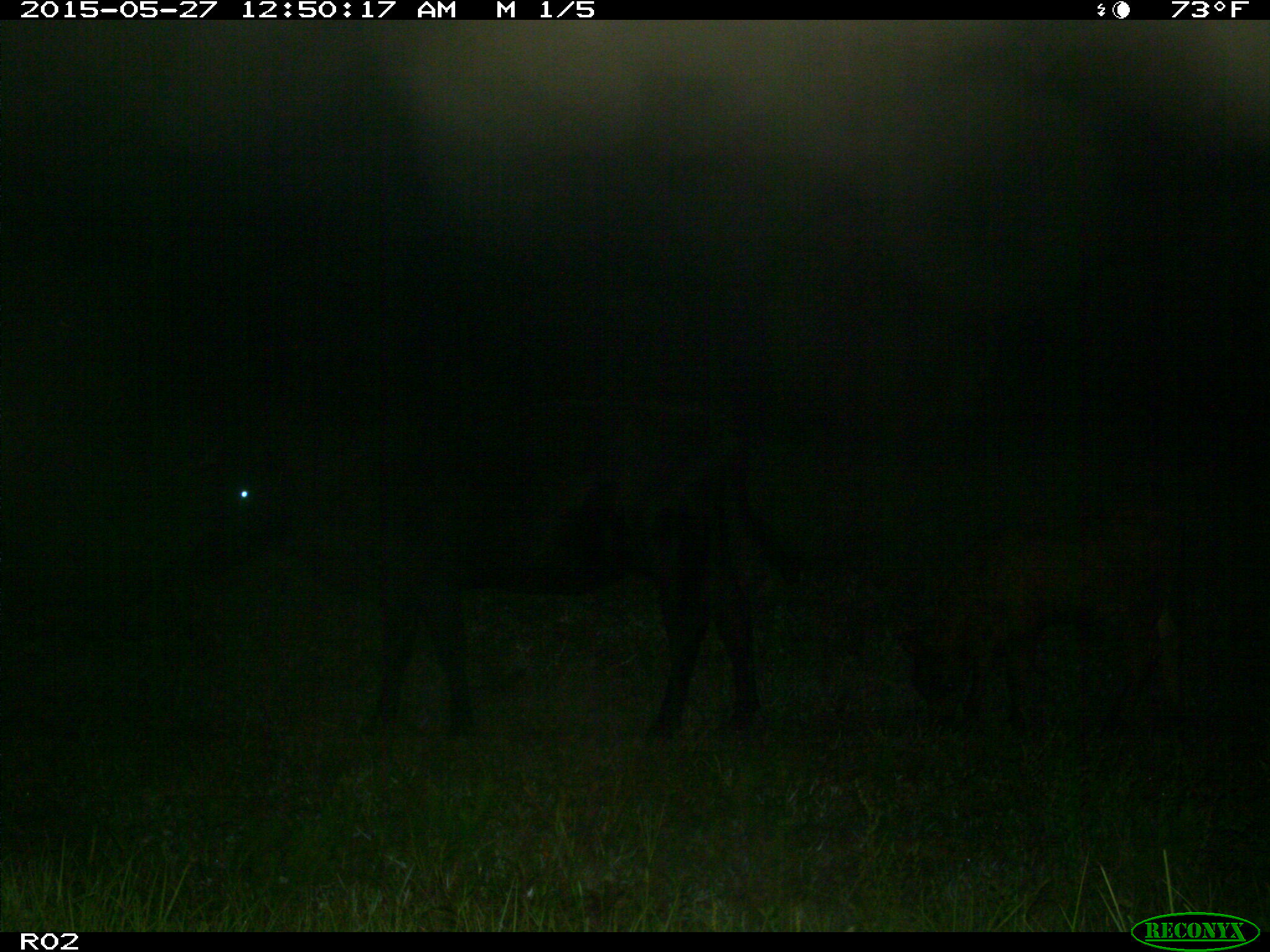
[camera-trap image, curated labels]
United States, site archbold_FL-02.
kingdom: Animalia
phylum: Chordata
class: Mammalia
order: Artiodactyla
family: Bovidae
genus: Bos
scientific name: Bos taurus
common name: domestic cow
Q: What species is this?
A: Bos taurus (domestic cow).